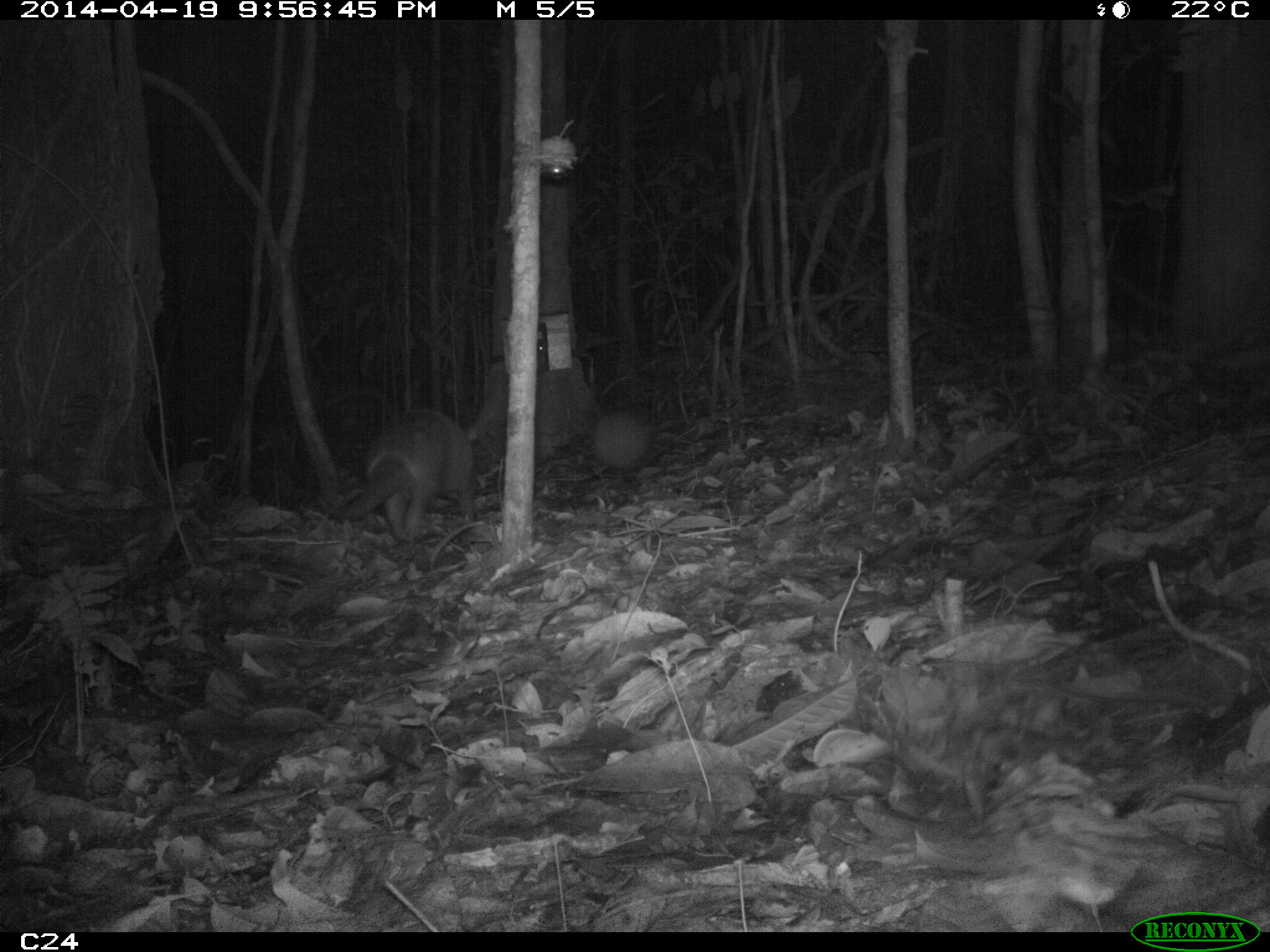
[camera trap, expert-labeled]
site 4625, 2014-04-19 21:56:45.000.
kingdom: Animalia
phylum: Chordata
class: Mammalia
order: Cingulata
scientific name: Cingulata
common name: armadillo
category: unknown armadillo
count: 1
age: adult